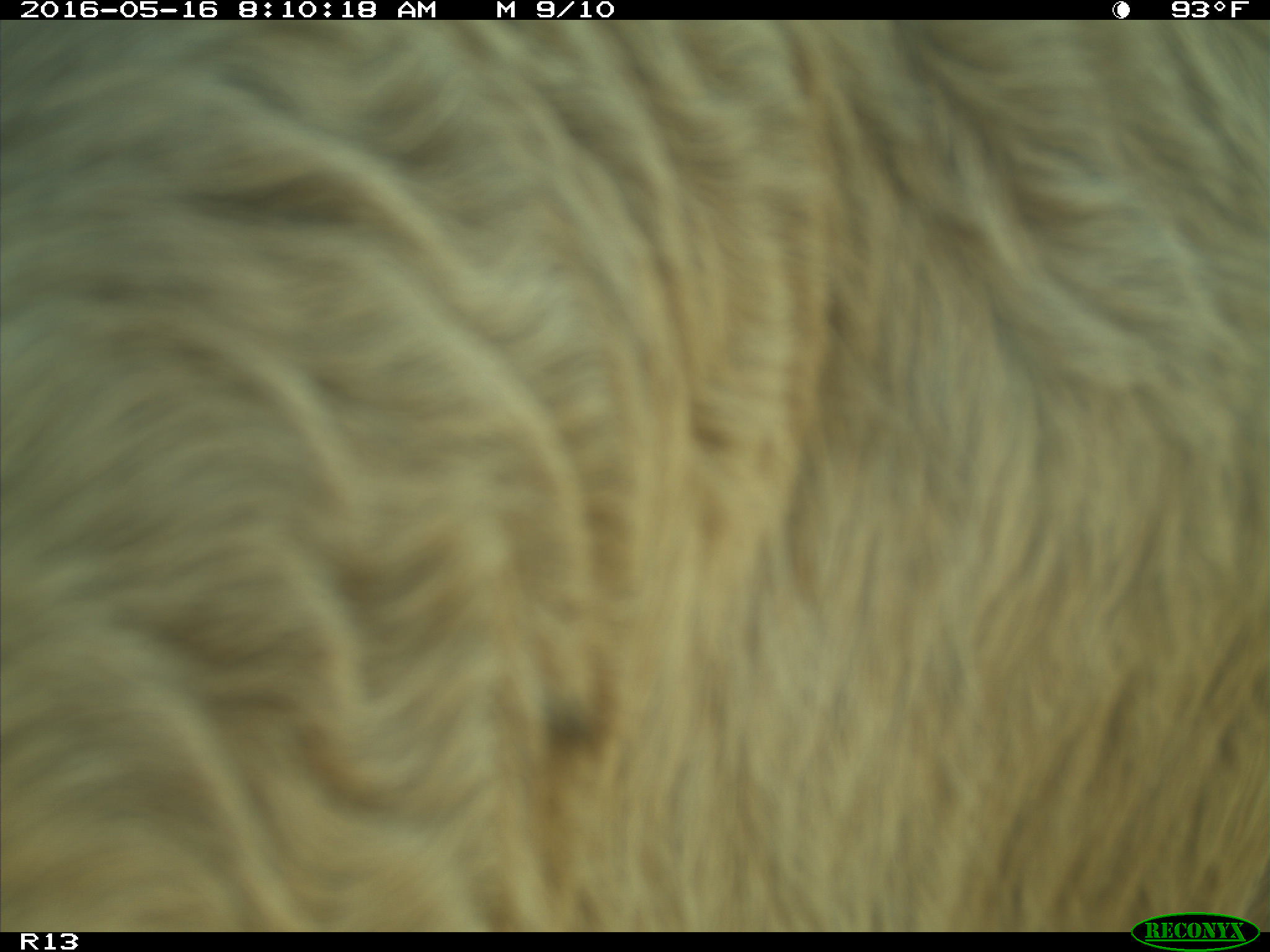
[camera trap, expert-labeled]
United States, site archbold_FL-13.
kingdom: Animalia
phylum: Chordata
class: Mammalia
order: Artiodactyla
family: Bovidae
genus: Bos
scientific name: Bos taurus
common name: domestic cow